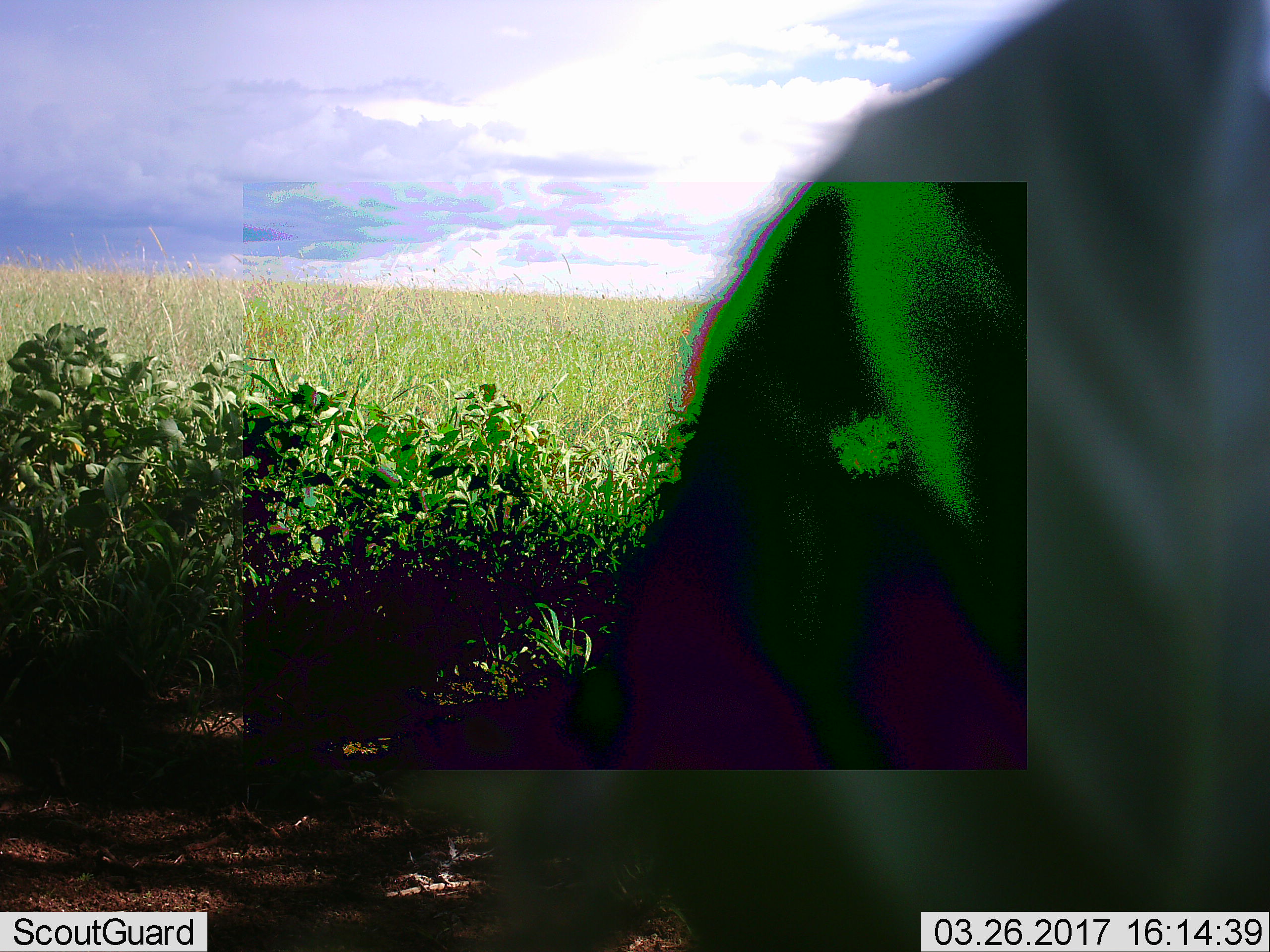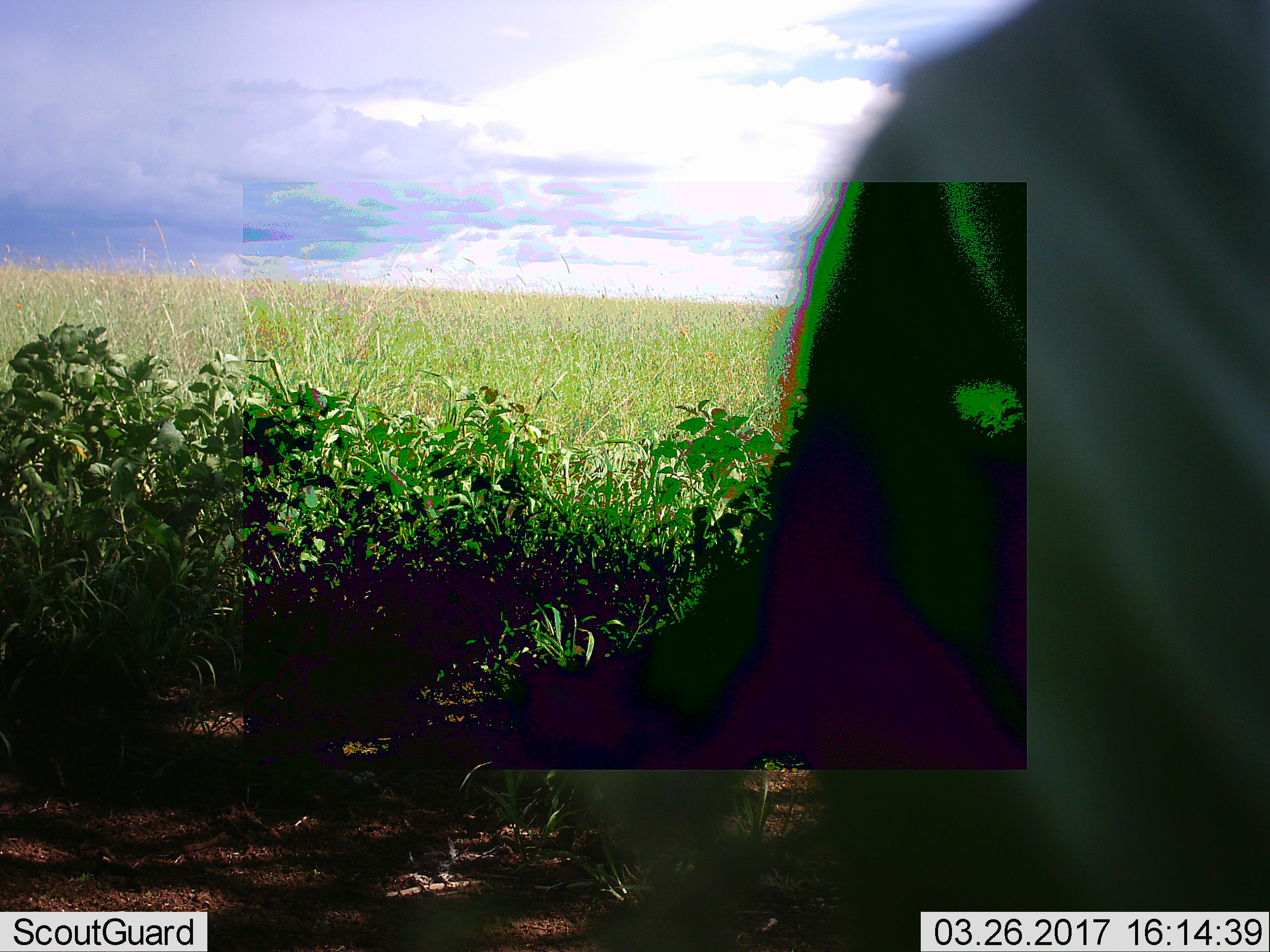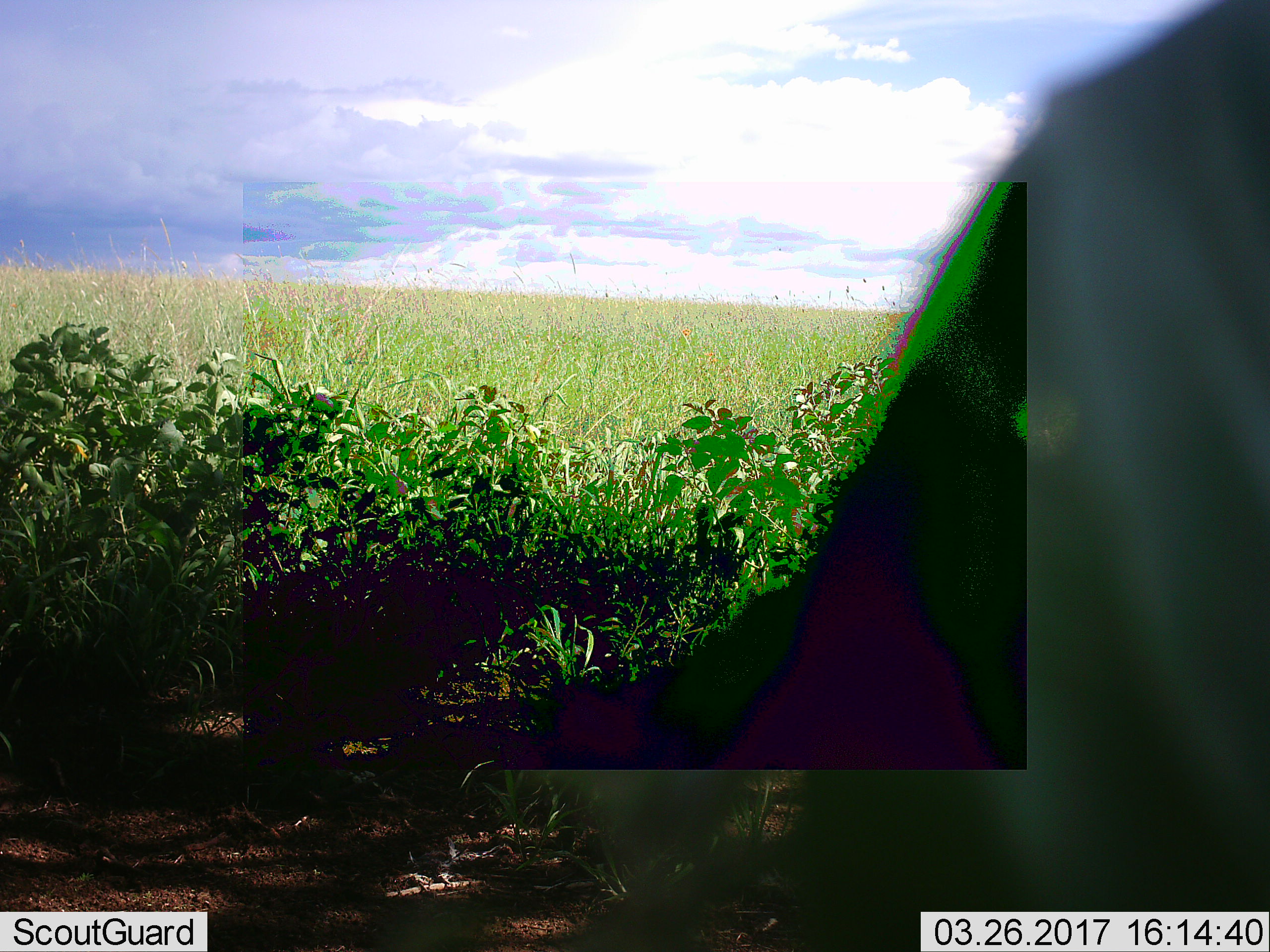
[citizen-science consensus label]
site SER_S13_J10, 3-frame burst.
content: unidentified animal